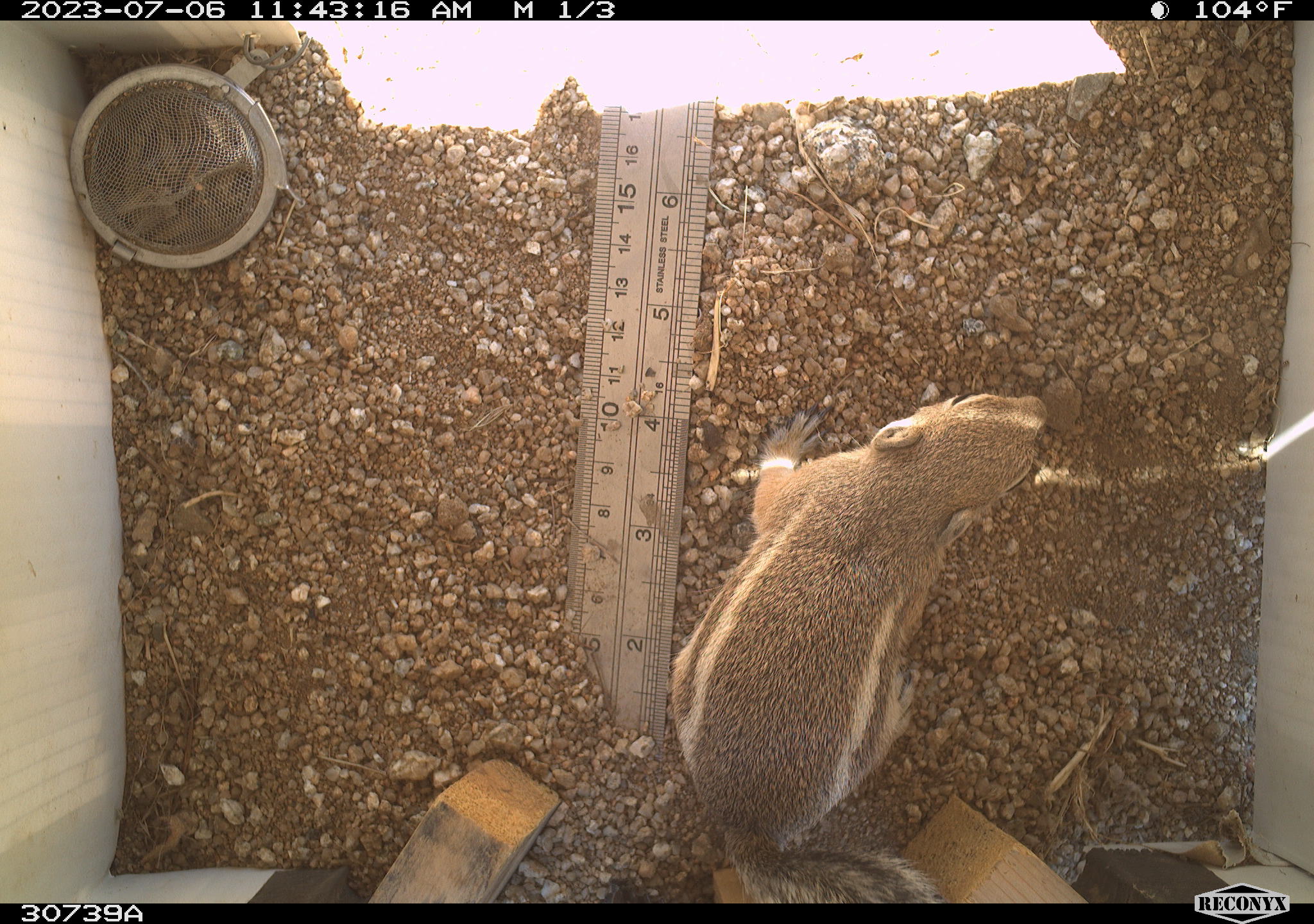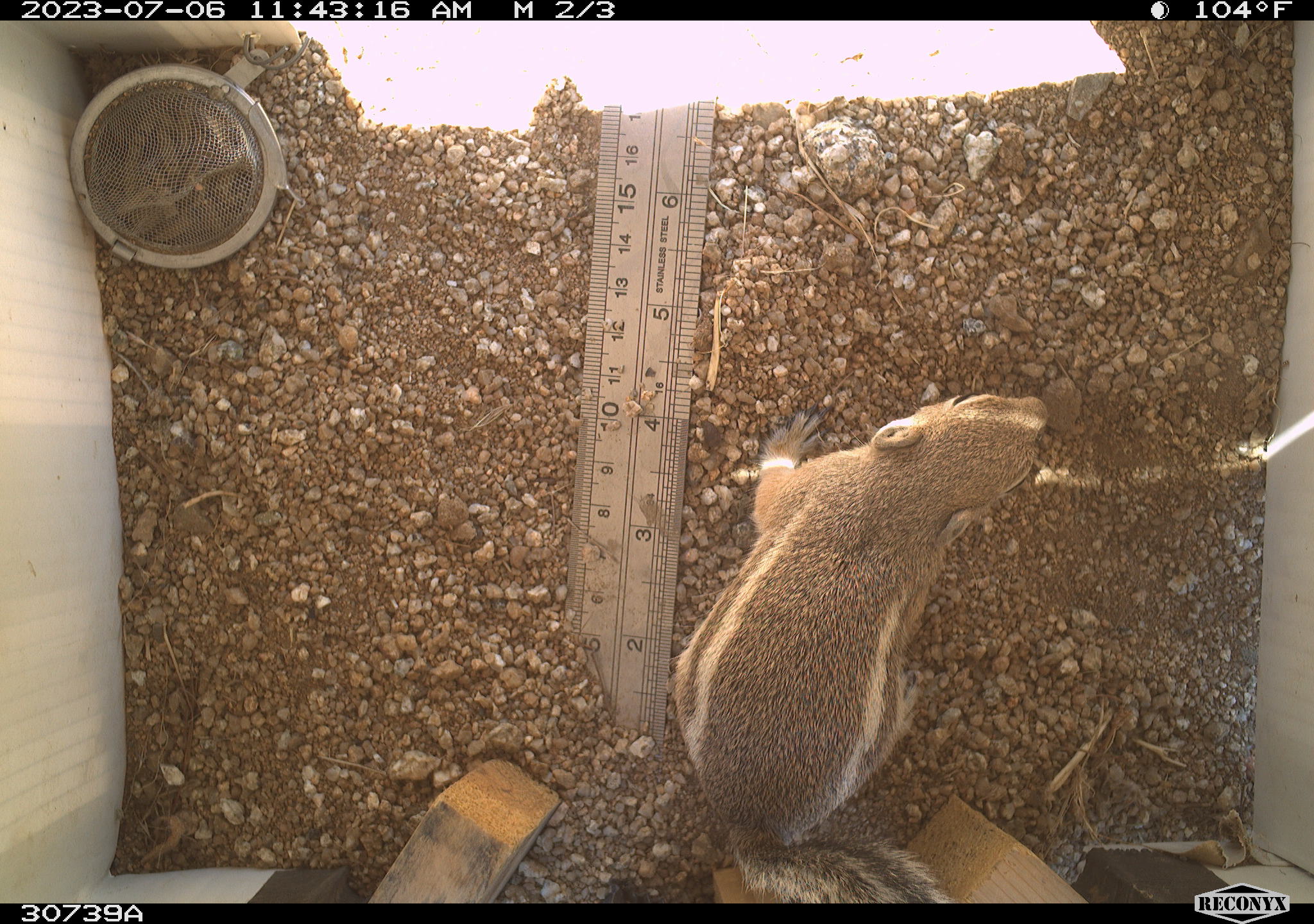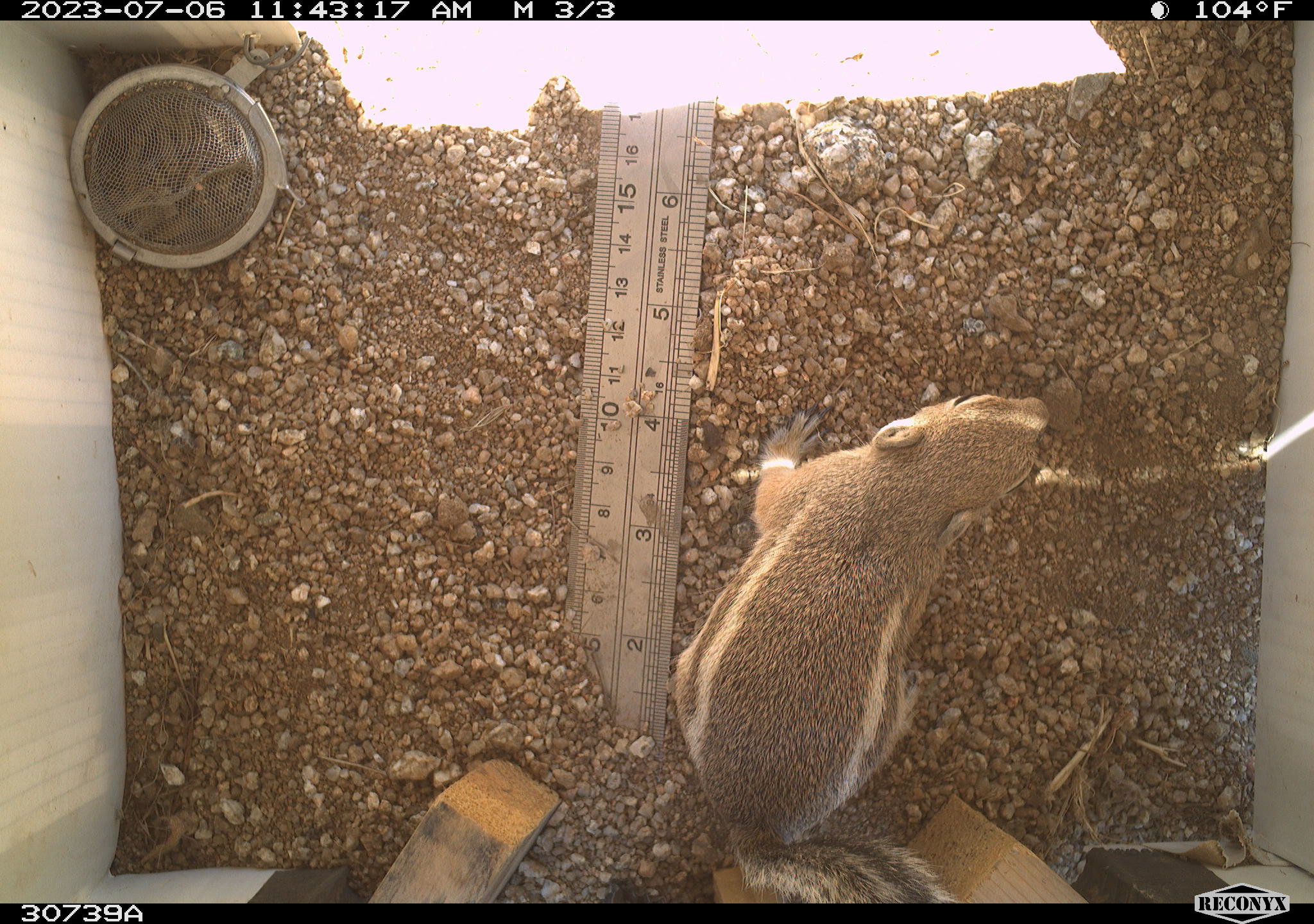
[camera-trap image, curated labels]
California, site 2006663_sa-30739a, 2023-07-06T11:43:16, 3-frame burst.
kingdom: Animalia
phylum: Chordata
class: Mammalia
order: Rodentia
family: Sciuridae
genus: Ammospermophilus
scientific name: Ammospermophilus leucurus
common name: white-tailed antelope squirrel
White-tailed antelope squirrel (Ammospermophilus leucurus).